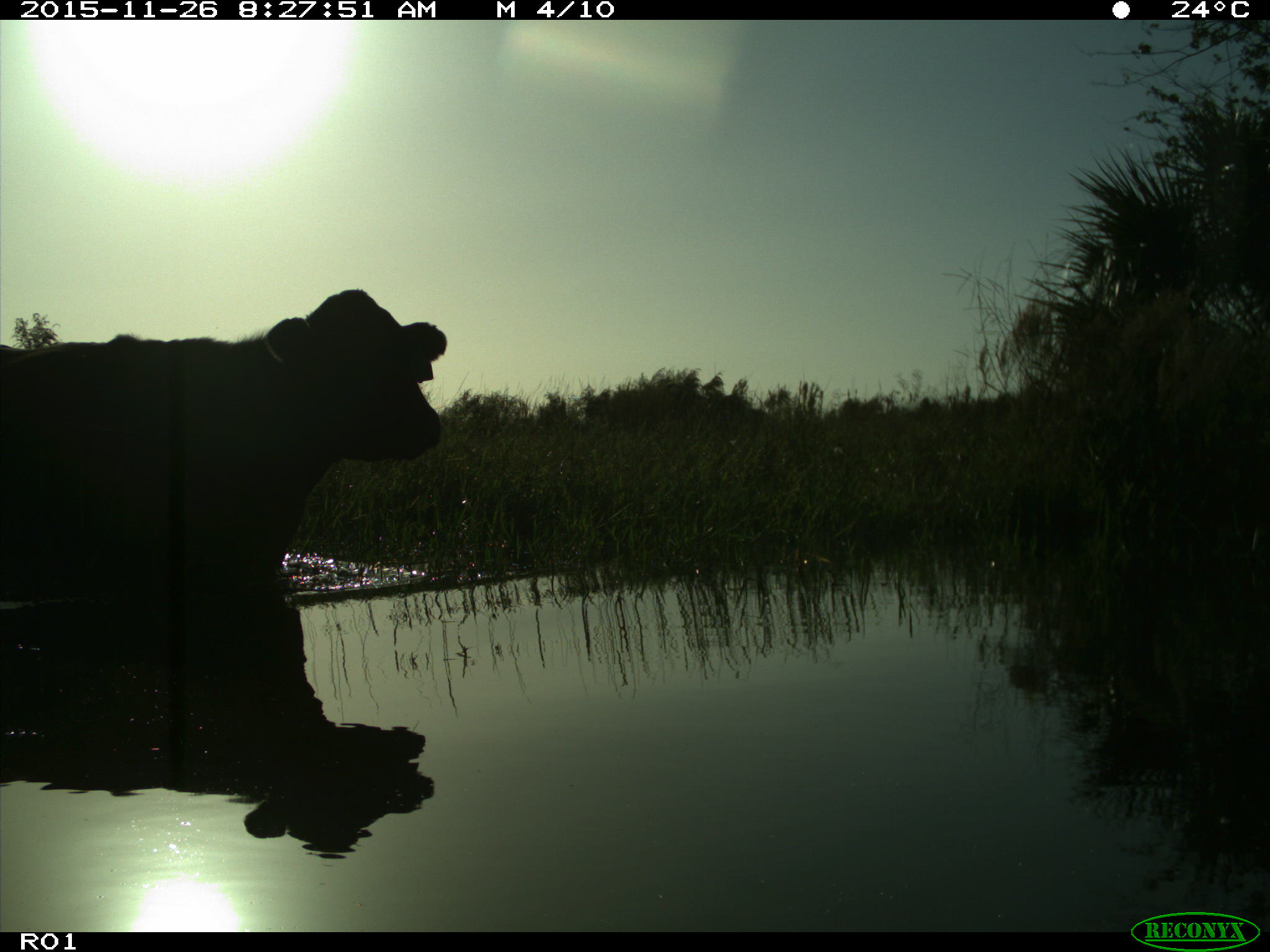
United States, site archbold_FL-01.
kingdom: Animalia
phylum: Chordata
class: Mammalia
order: Artiodactyla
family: Bovidae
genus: Bos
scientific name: Bos taurus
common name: domestic cow